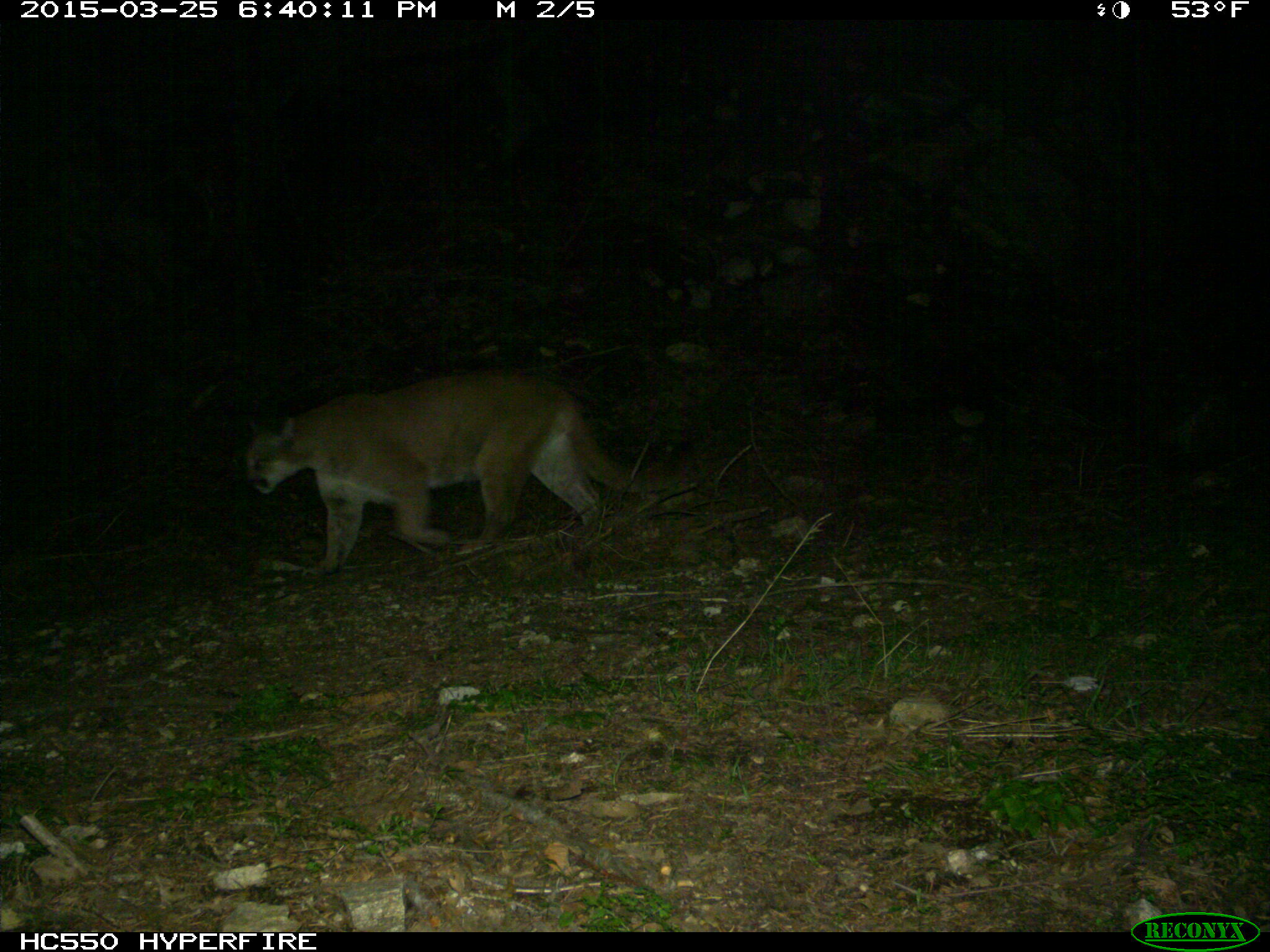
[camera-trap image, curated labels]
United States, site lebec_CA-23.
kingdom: Animalia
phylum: Chordata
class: Mammalia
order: Carnivora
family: Felidae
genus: Puma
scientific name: Puma concolor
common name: mountain lion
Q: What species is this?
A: Puma concolor (mountain lion).